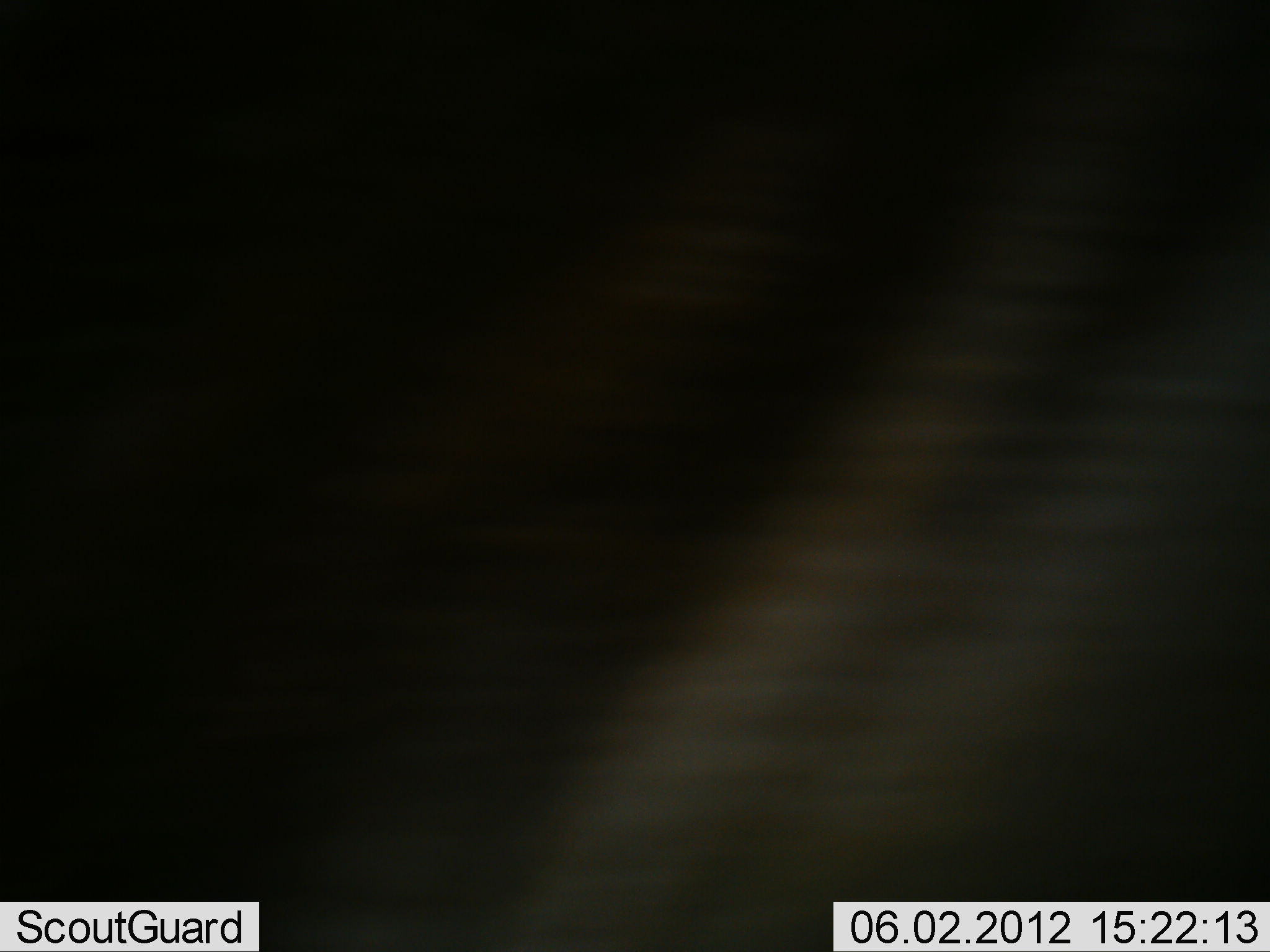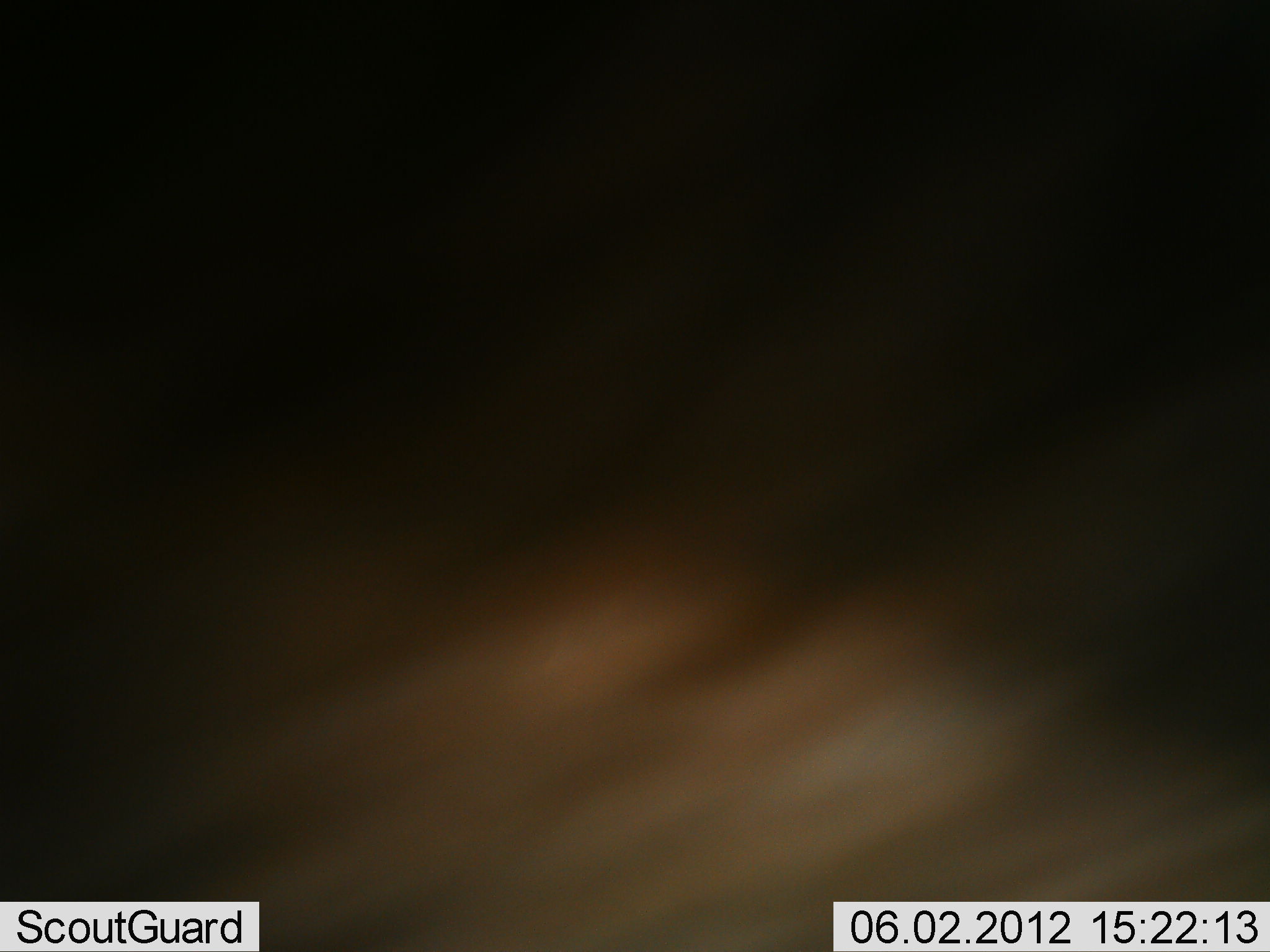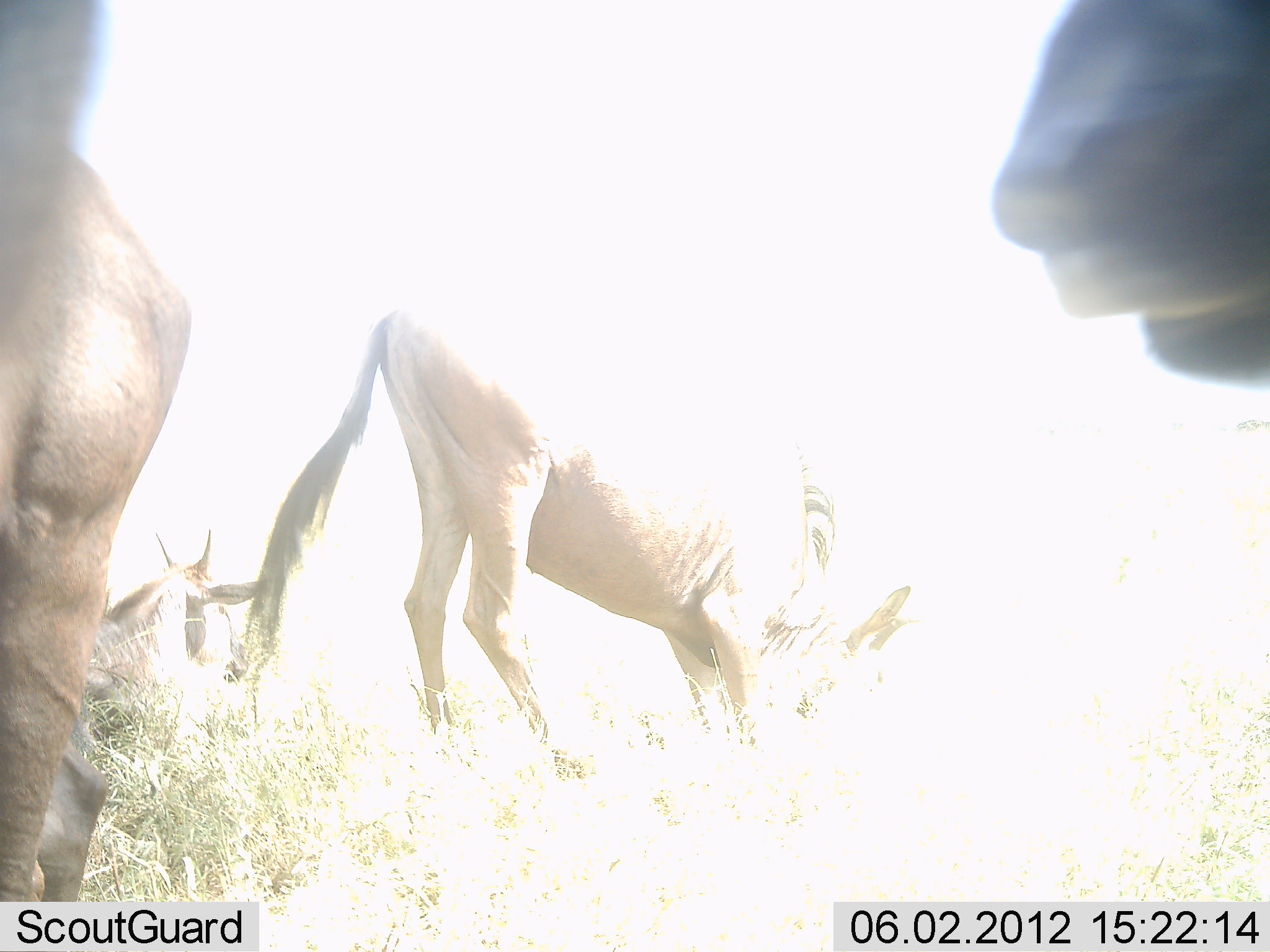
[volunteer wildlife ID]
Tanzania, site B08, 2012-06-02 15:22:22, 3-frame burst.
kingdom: Animalia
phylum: Chordata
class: Mammalia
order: Artiodactyla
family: Bovidae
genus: Connochaetes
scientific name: Connochaetes taurinus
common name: blue wildebeest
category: wildebeest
Wildebeest (blue wildebeest) (Connochaetes taurinus), count 4. Behavior (volunteer vote fractions): standing 75%, resting 17%, moving 50%, interacting 0%. Young present (vote fraction): 0%. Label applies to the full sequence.